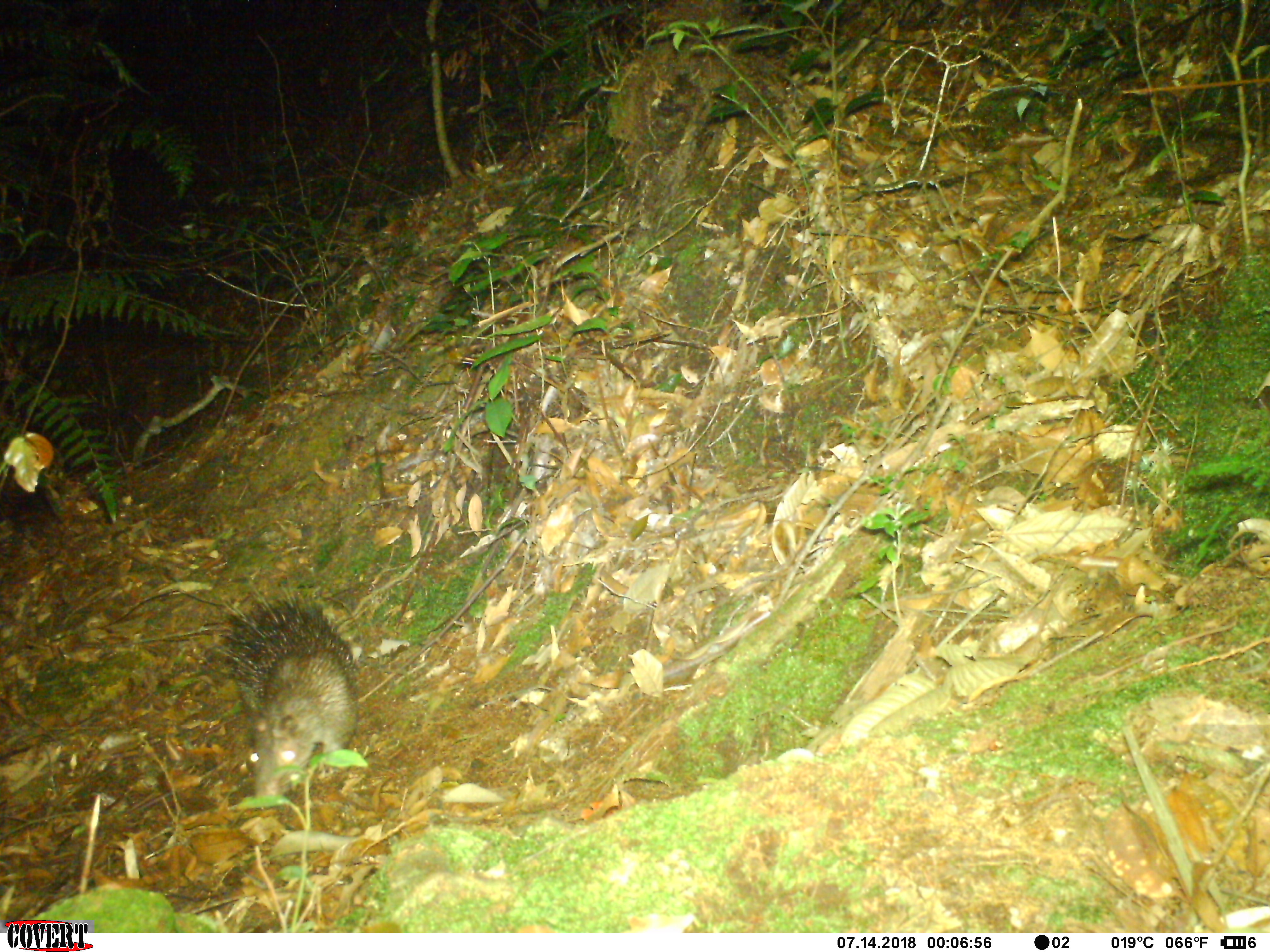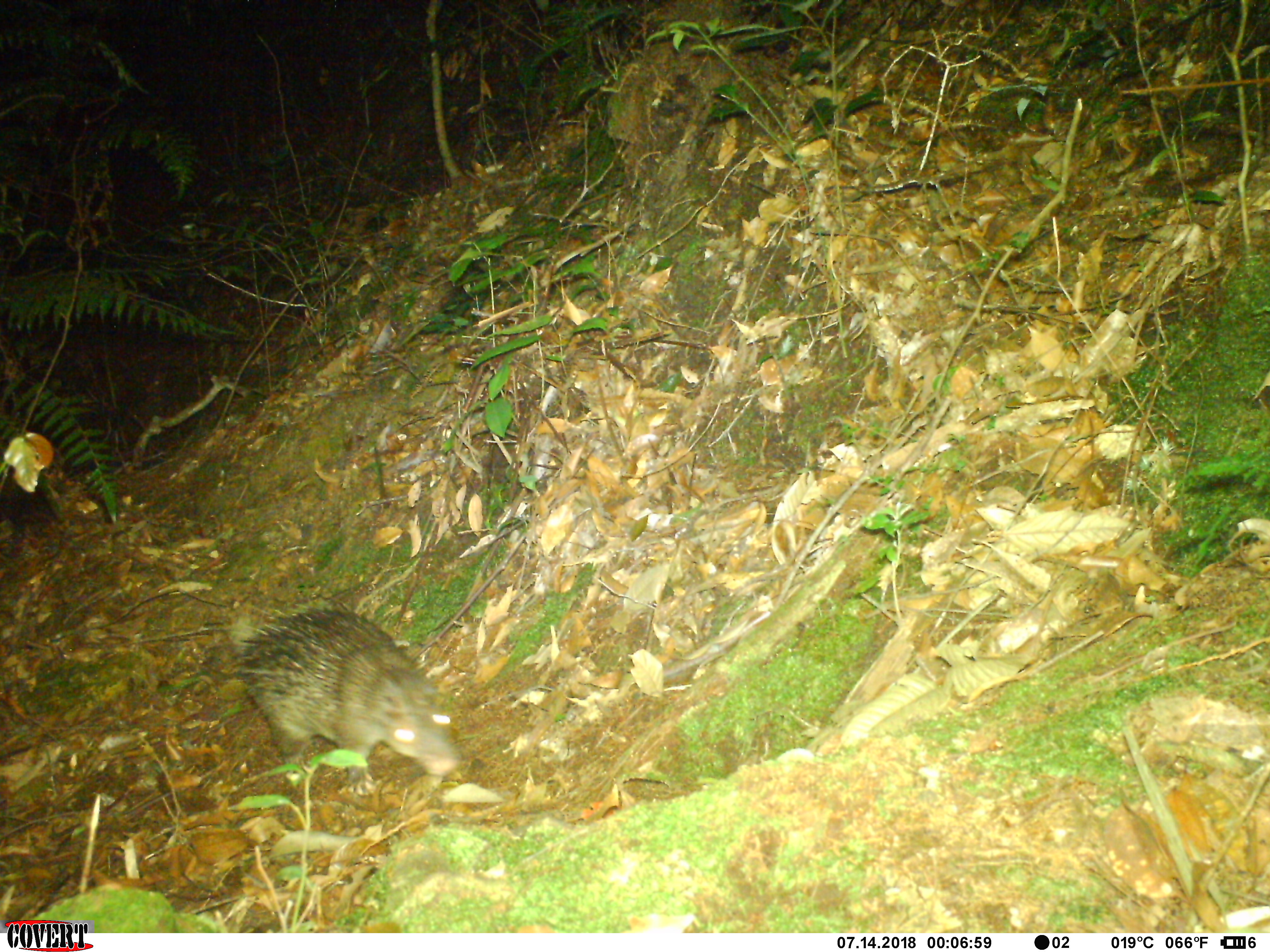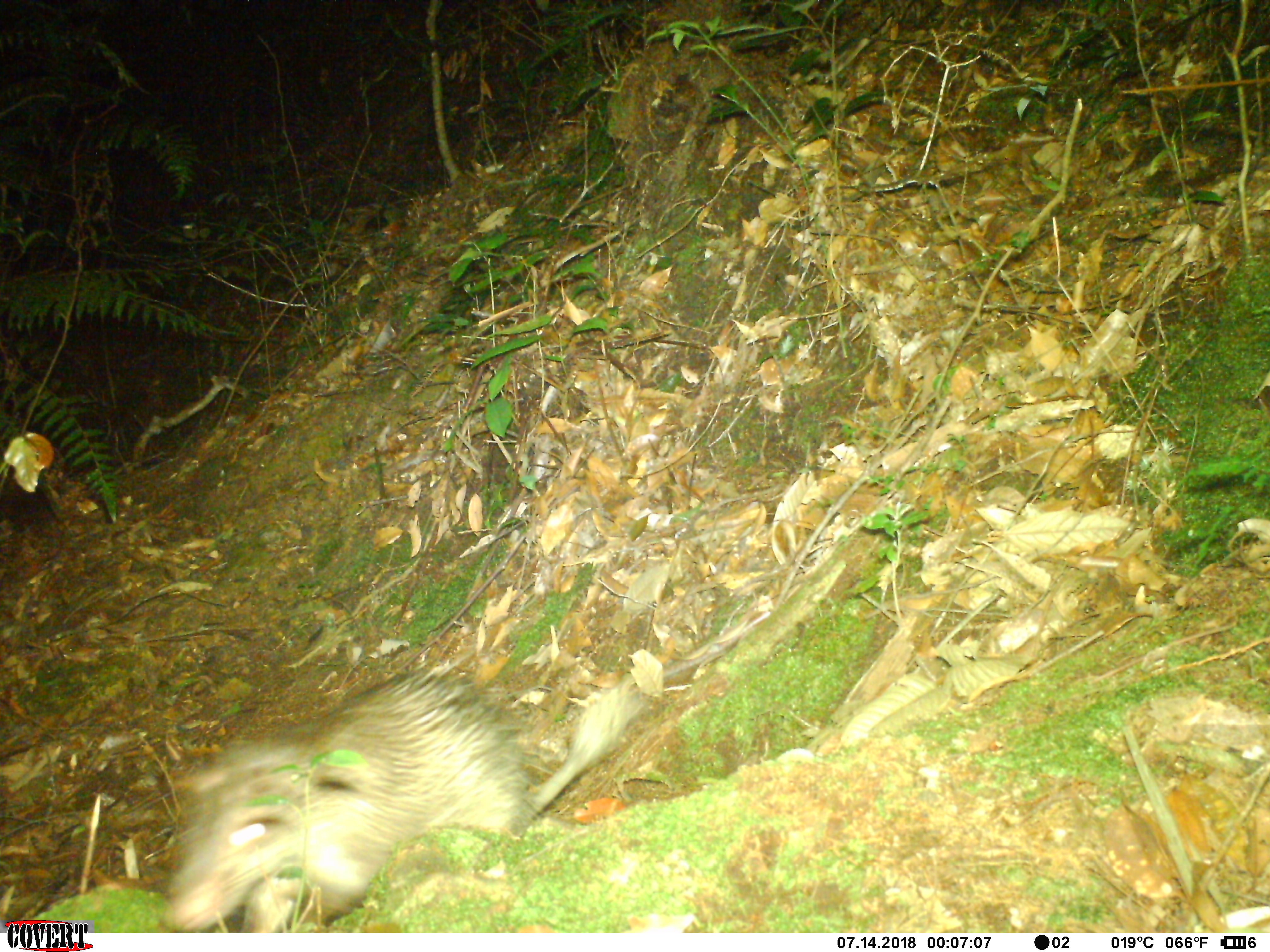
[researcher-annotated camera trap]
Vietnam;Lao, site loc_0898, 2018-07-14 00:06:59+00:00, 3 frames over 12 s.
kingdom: Animalia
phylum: Chordata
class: Mammalia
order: Rodentia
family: Hystricidae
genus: Atherurus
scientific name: Atherurus macrourus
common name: asiatic brush-tailed porcupine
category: asiatic brush tailed porcupine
Asiatic brush tailed porcupine (asiatic brush-tailed porcupine) (Atherurus macrourus). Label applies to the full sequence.